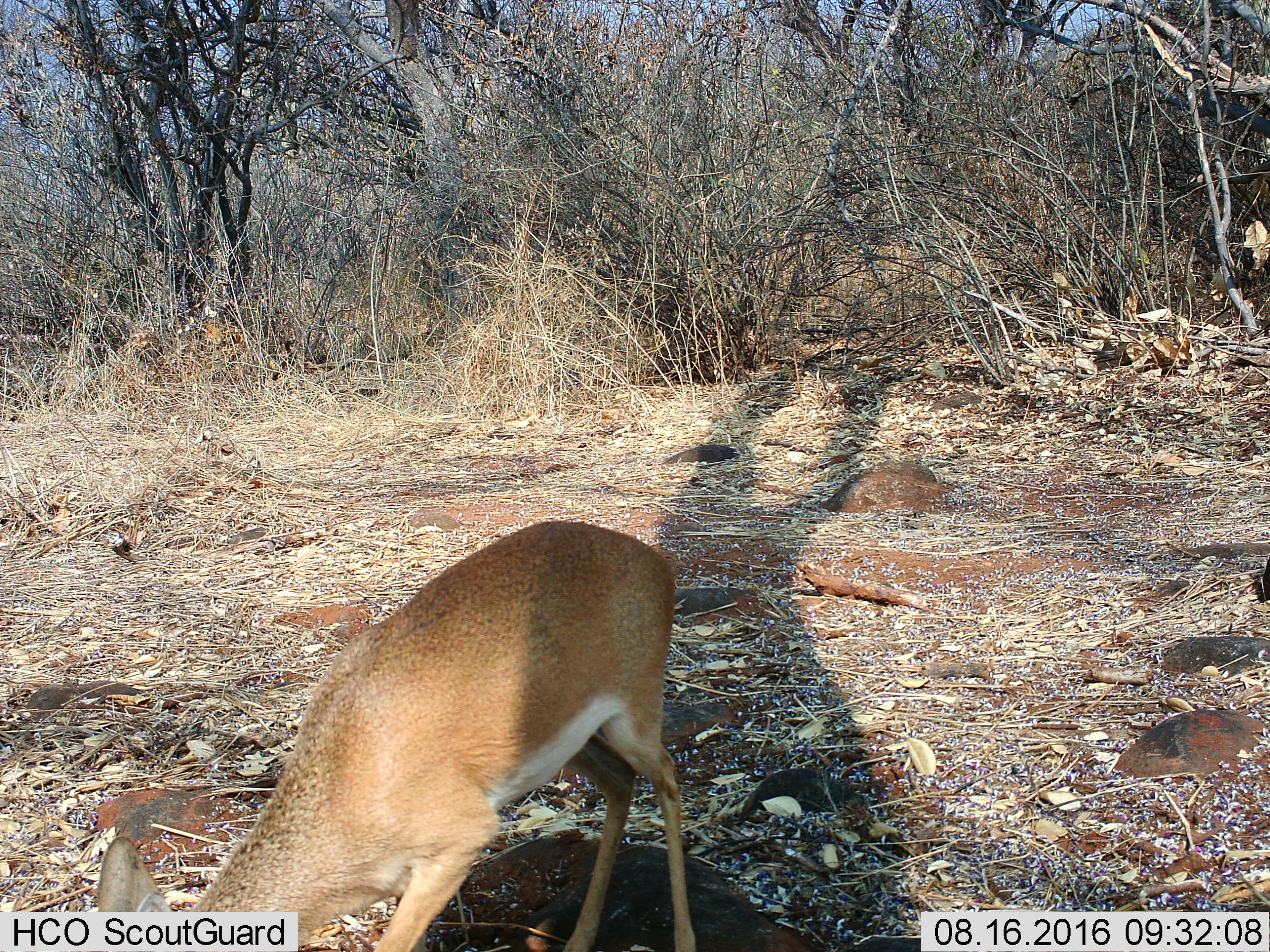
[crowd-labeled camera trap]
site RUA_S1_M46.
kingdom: Animalia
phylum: Chordata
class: Mammalia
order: Artiodactyla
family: Bovidae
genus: Madoqua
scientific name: Madoqua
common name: dik-dik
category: dikdik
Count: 1.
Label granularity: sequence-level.